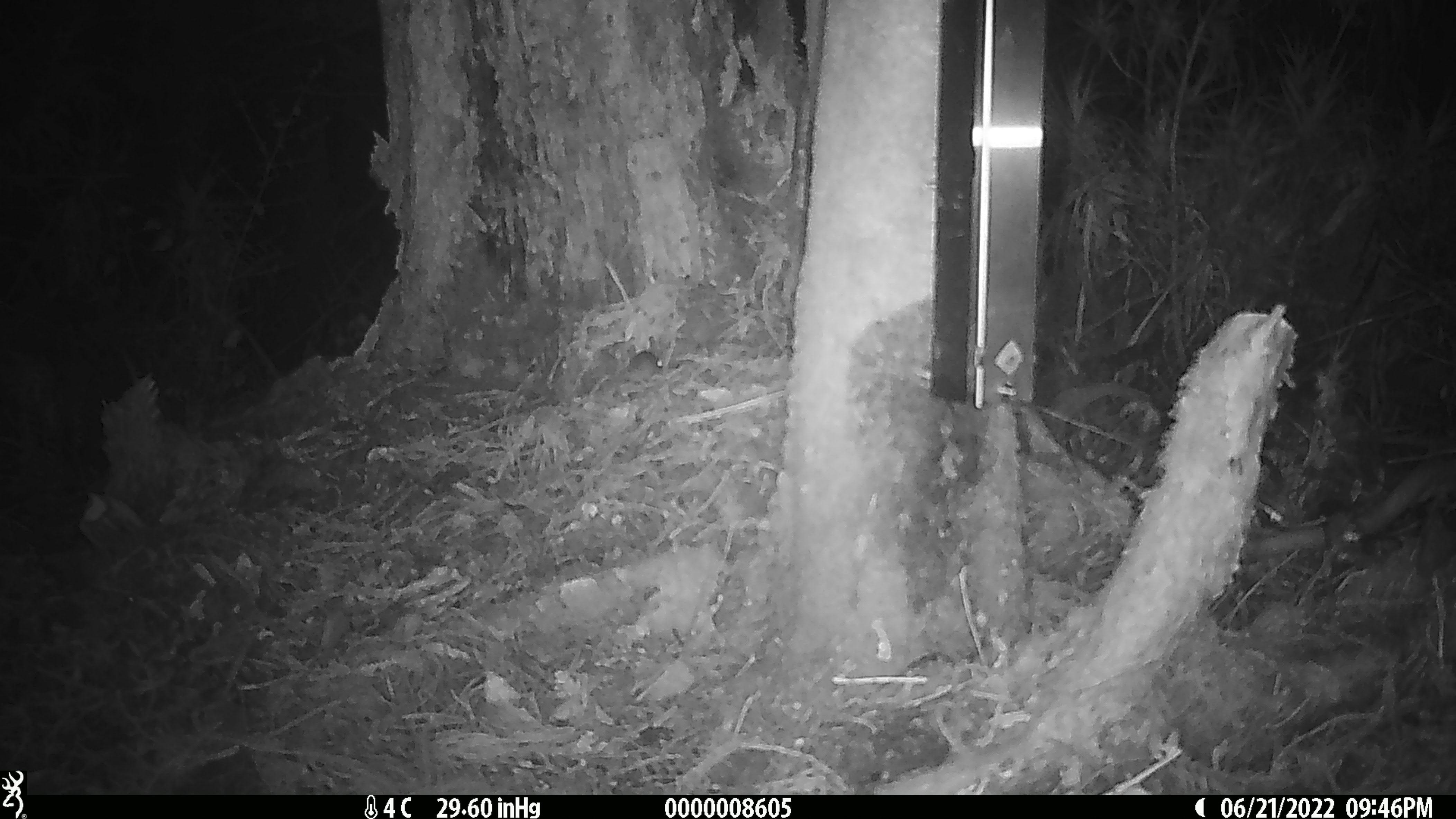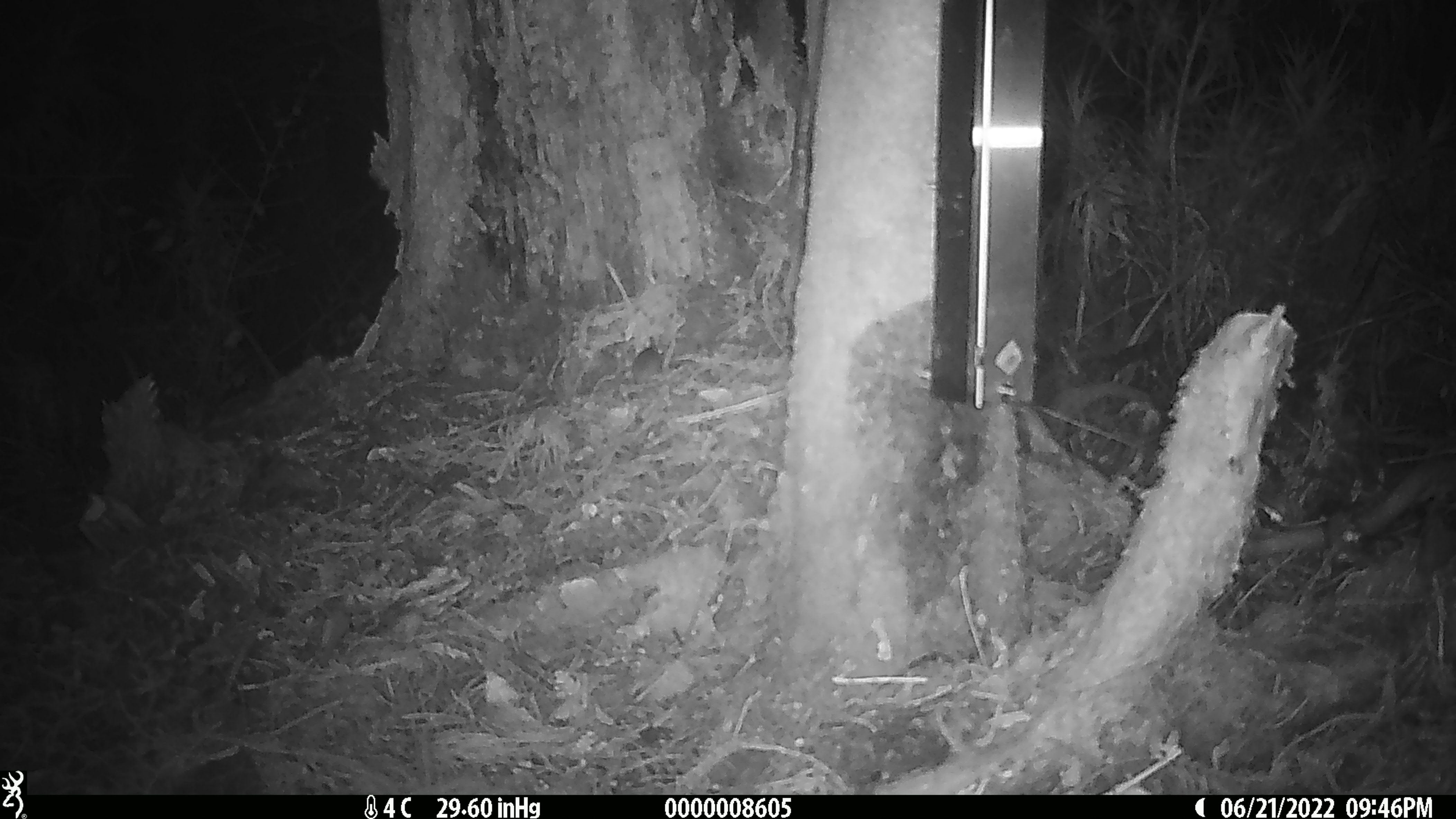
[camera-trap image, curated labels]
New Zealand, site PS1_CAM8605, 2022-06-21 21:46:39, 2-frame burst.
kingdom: Animalia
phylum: Chordata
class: Mammalia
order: Rodentia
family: Muridae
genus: Mus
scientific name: Mus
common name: mouse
Mouse (Mus).